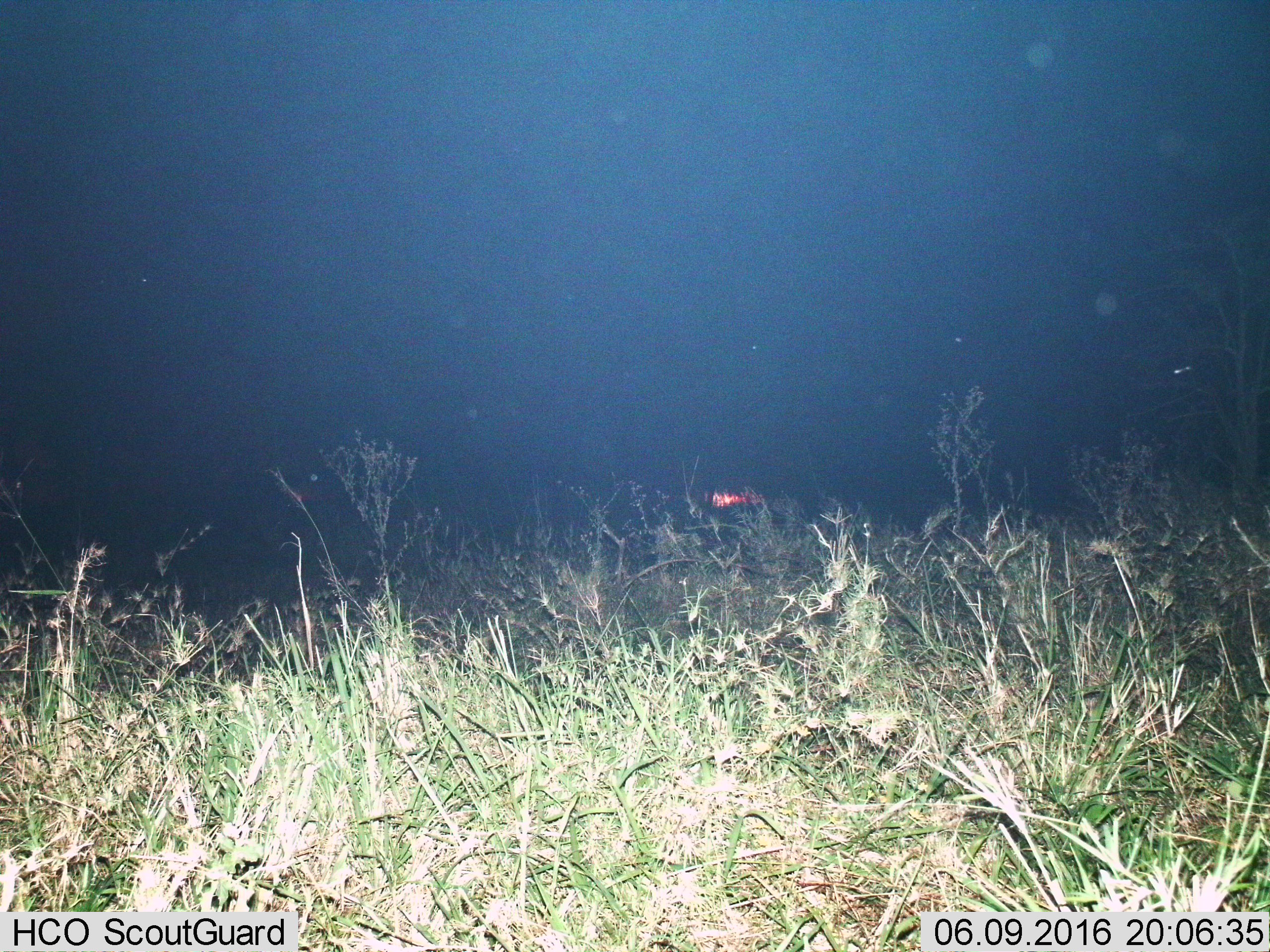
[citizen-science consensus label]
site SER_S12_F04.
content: unidentified animal